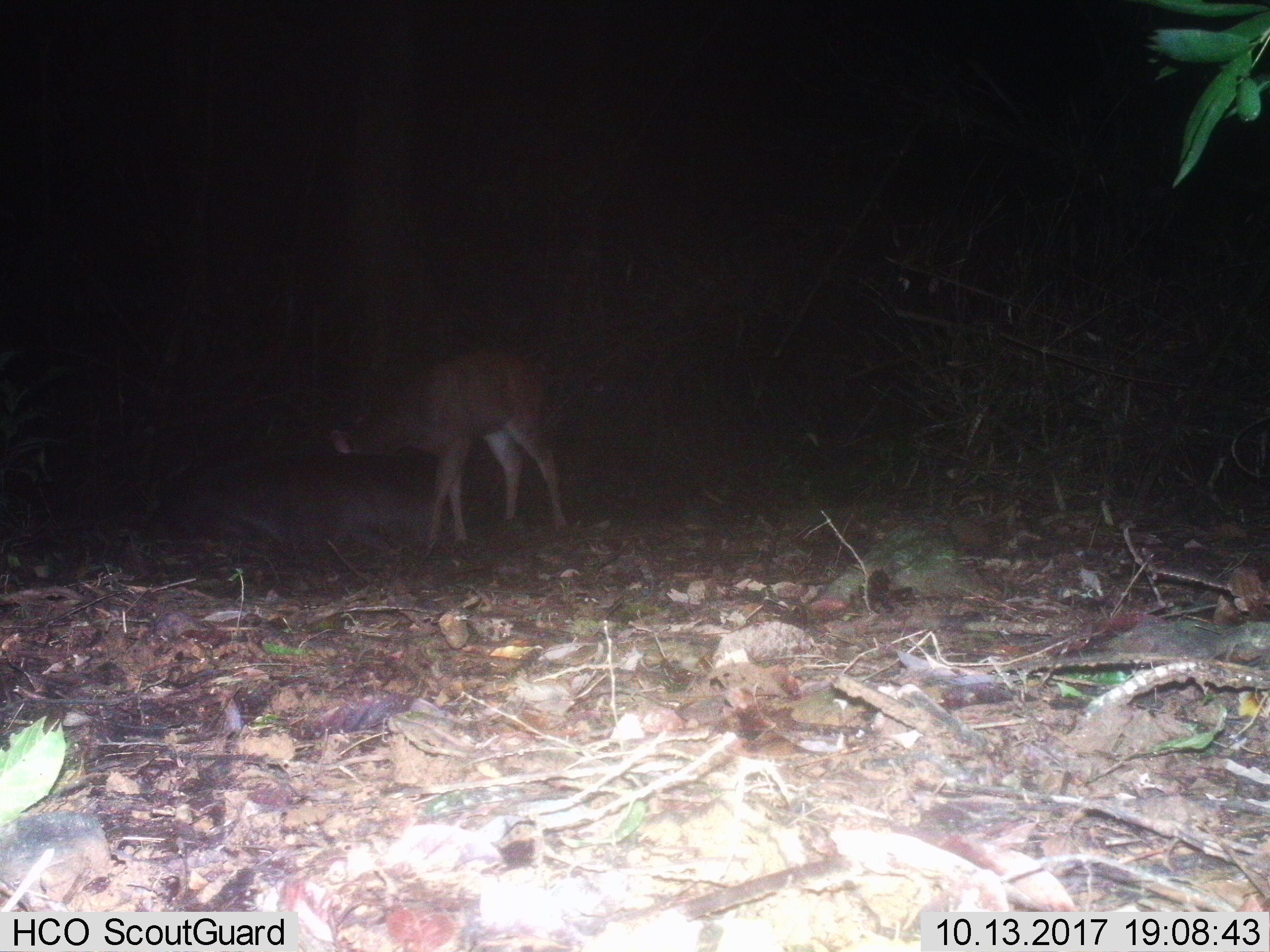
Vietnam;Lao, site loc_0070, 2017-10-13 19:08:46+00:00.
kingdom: Animalia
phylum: Chordata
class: Mammalia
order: Artiodactyla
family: Cervidae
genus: Rusa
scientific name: Rusa unicolor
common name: sambar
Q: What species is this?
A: Sambar (Rusa unicolor).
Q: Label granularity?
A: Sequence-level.